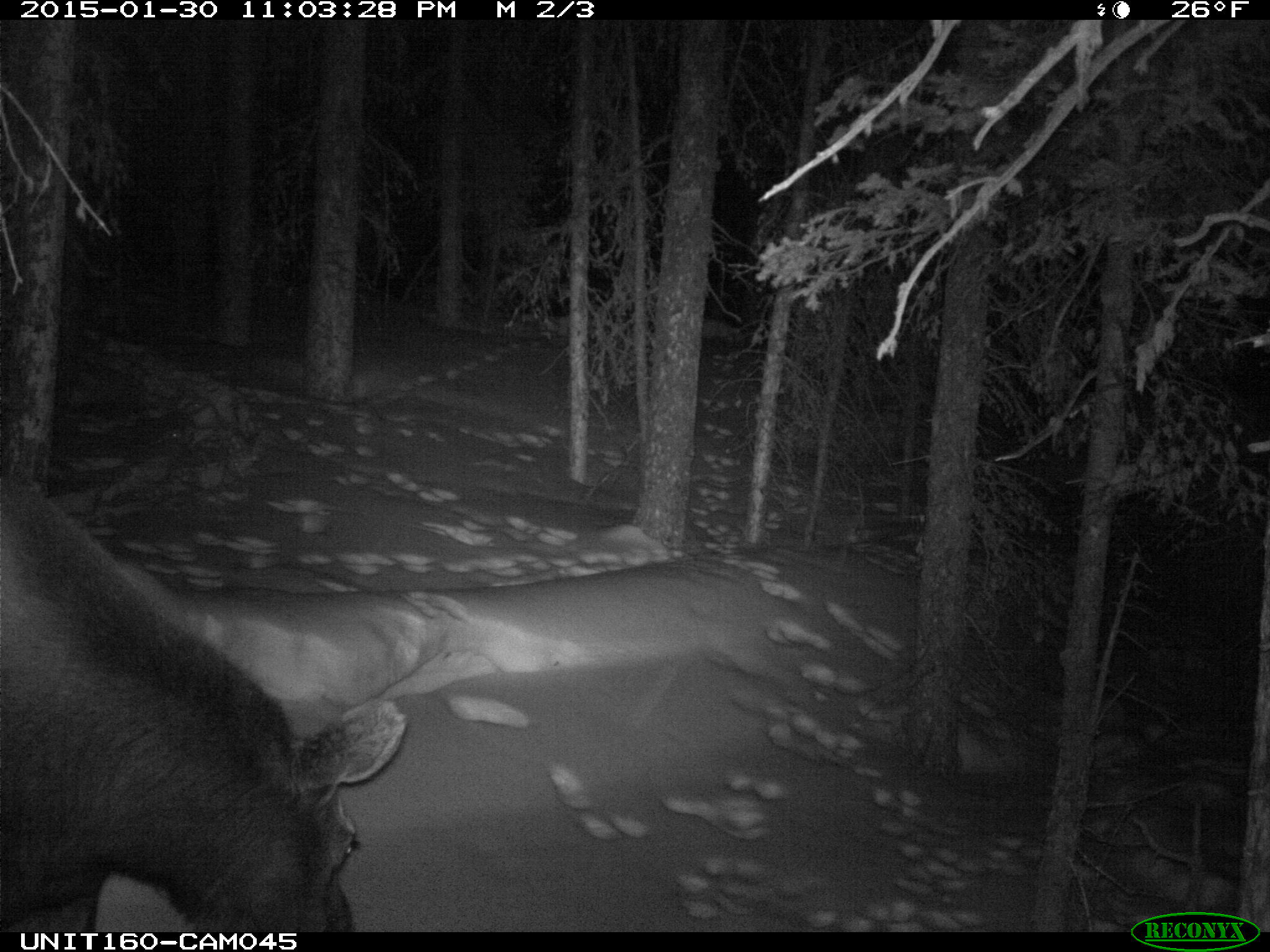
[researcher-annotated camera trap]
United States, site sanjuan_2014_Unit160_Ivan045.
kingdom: Animalia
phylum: Chordata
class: Mammalia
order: Artiodactyla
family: Cervidae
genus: Alces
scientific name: Alces alces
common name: moose